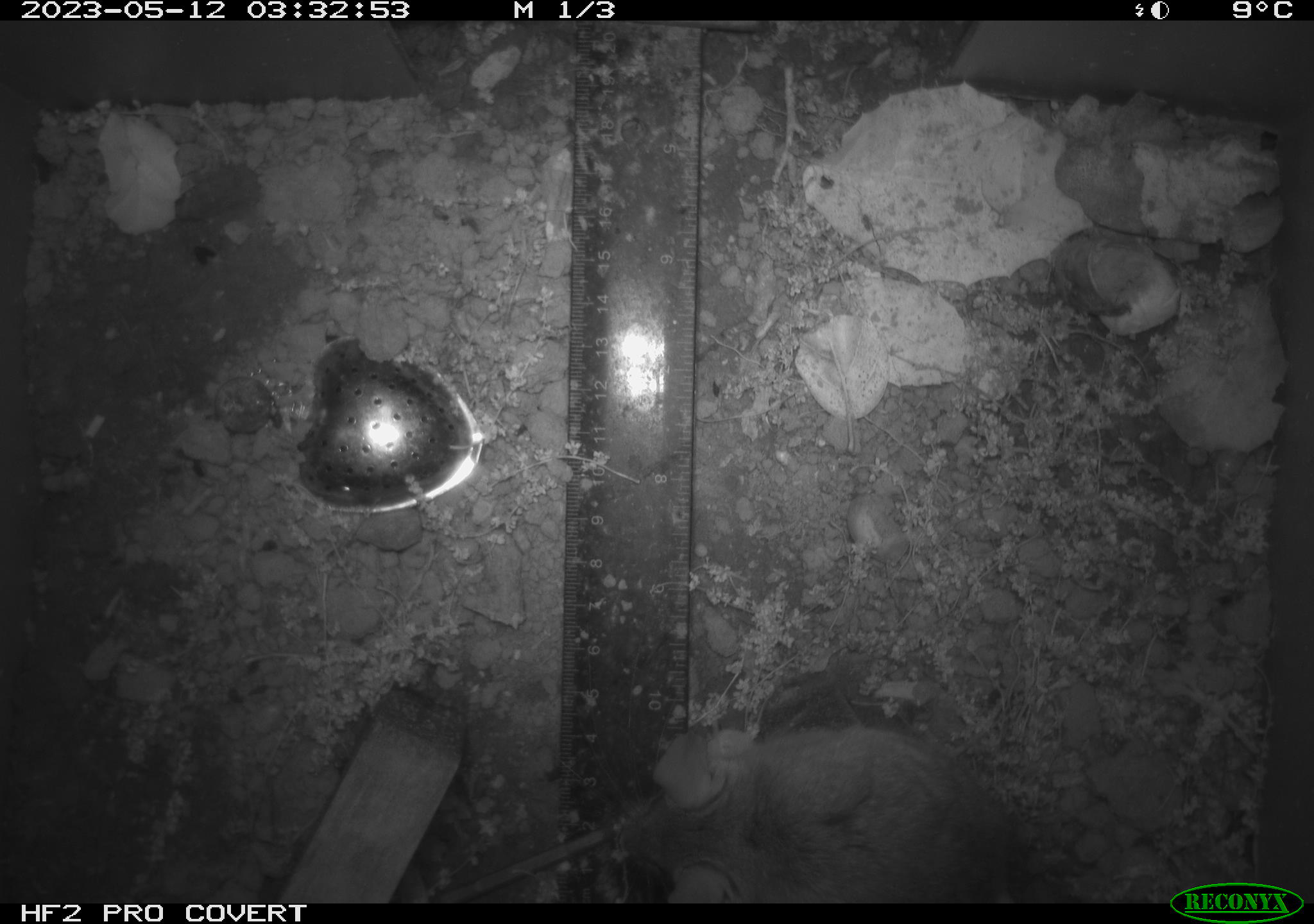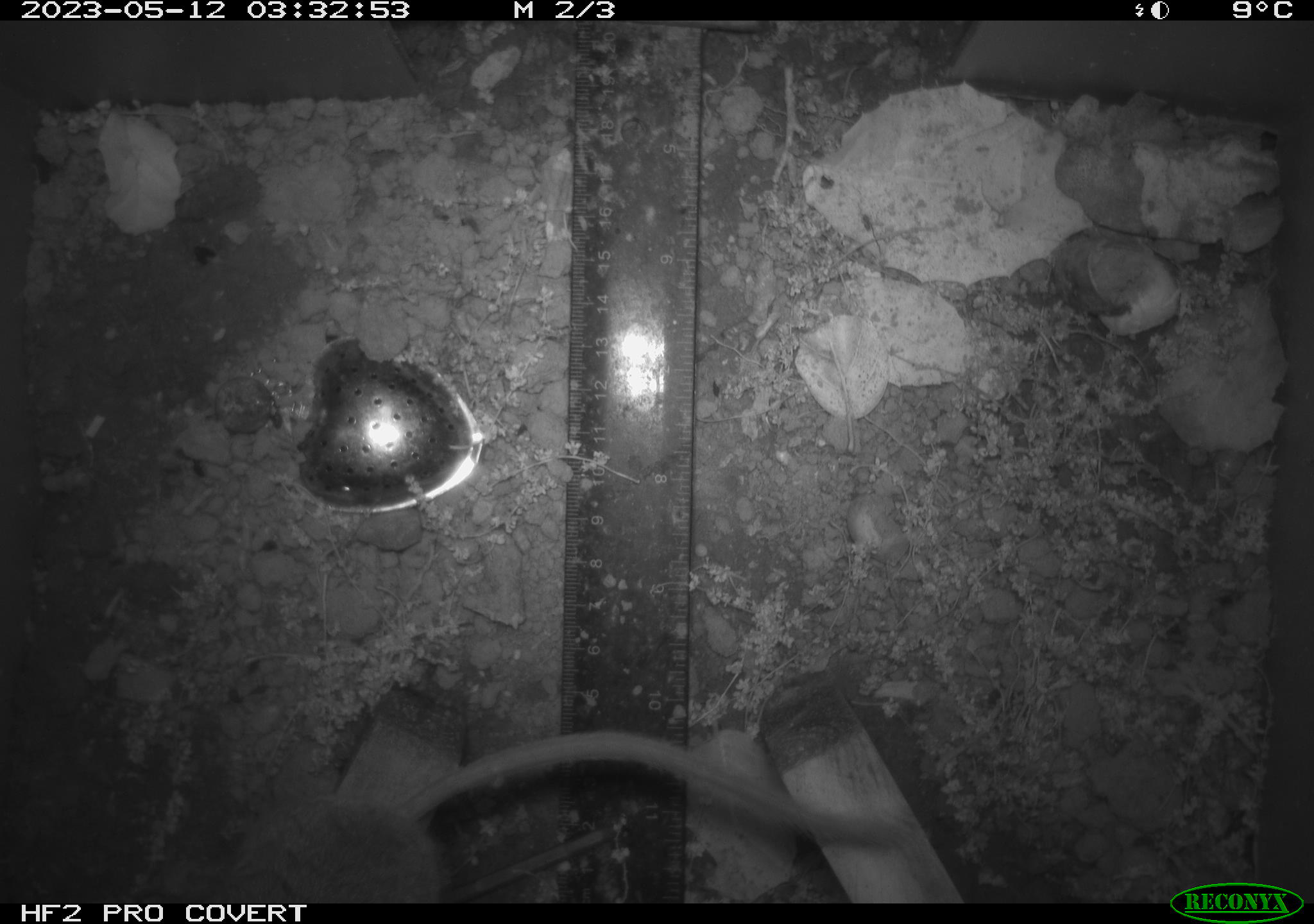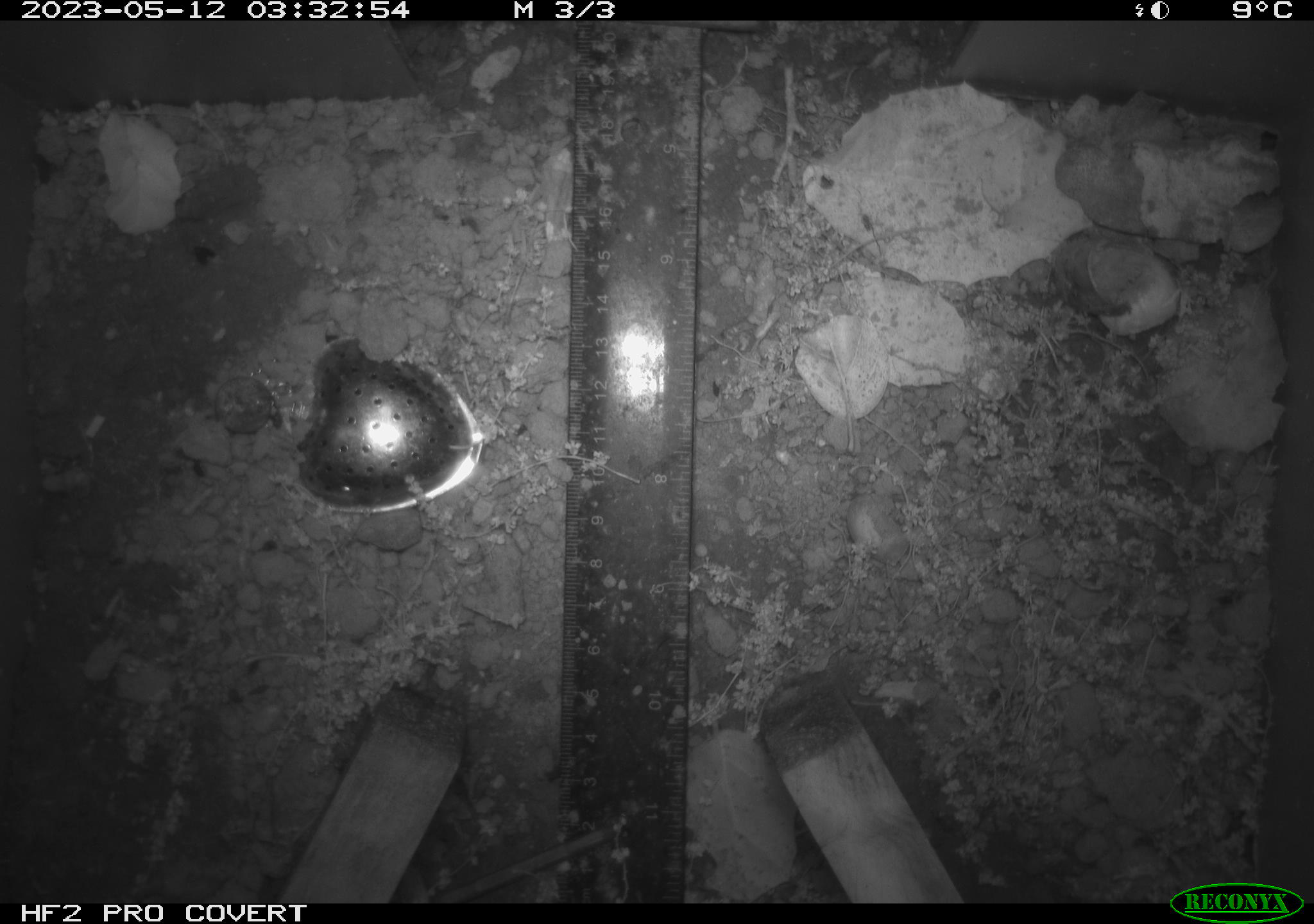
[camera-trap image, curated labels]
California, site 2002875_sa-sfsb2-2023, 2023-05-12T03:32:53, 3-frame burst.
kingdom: Animalia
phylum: Chordata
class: Mammalia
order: Rodentia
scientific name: Rodentia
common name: mouse species